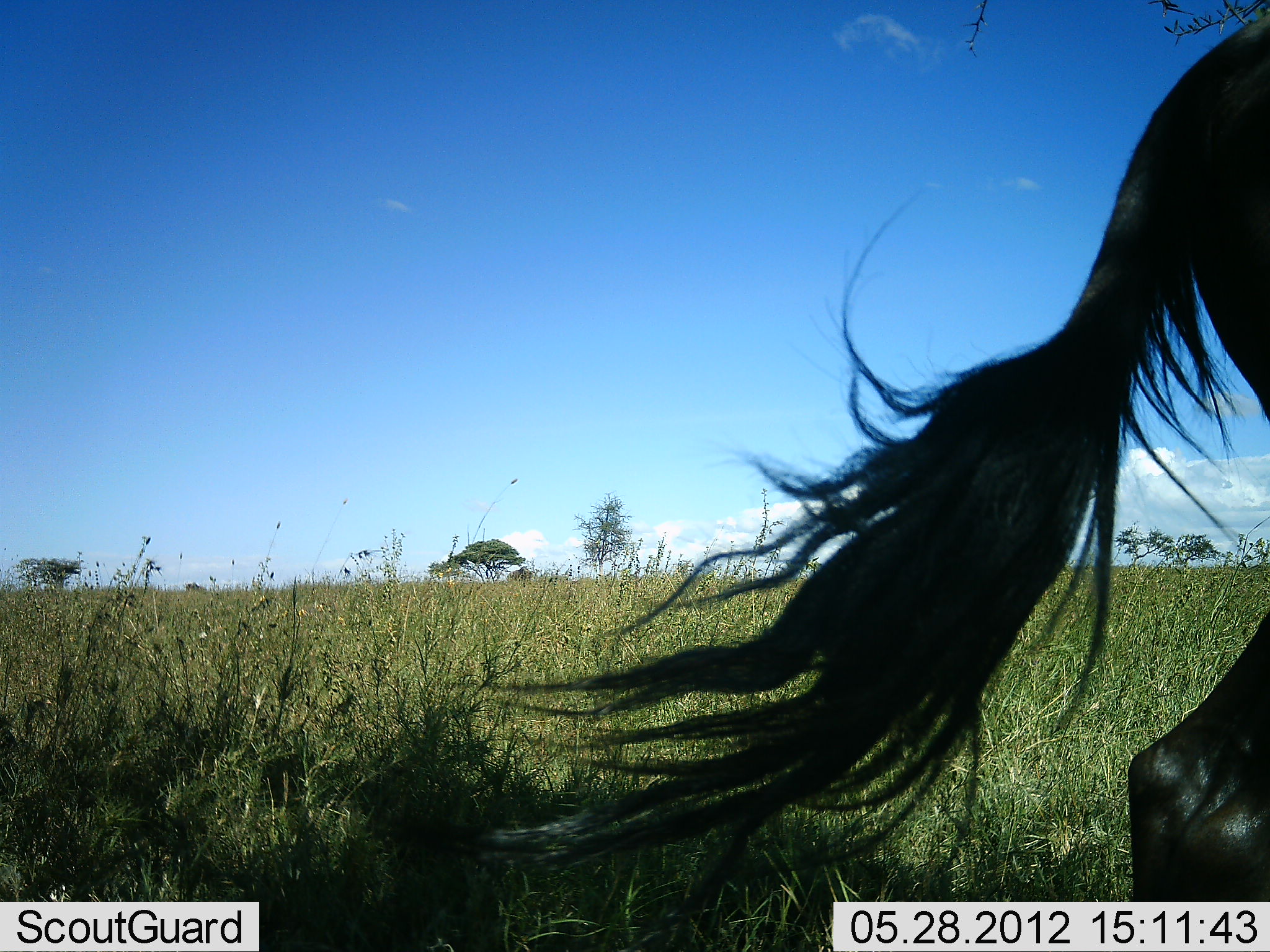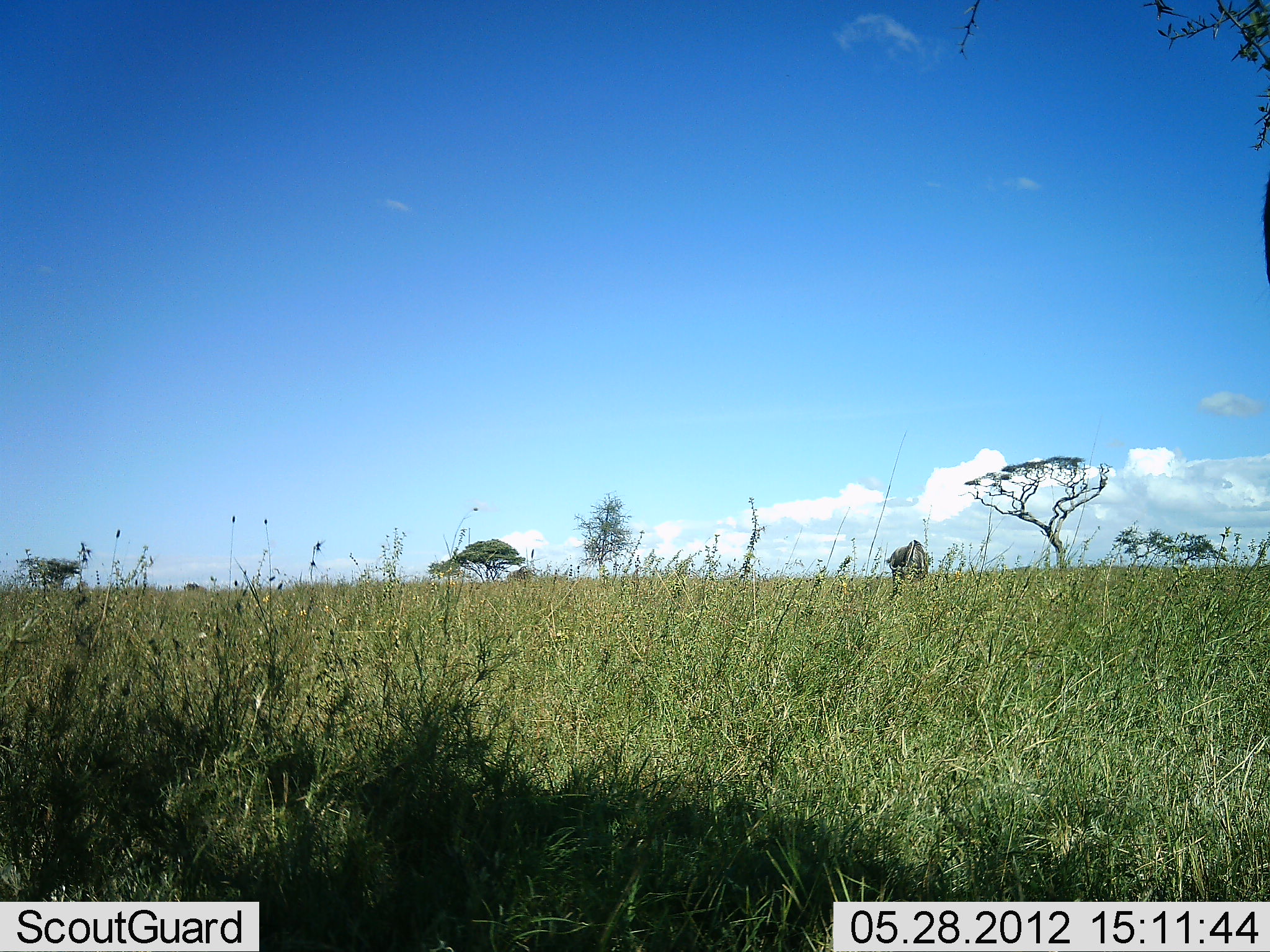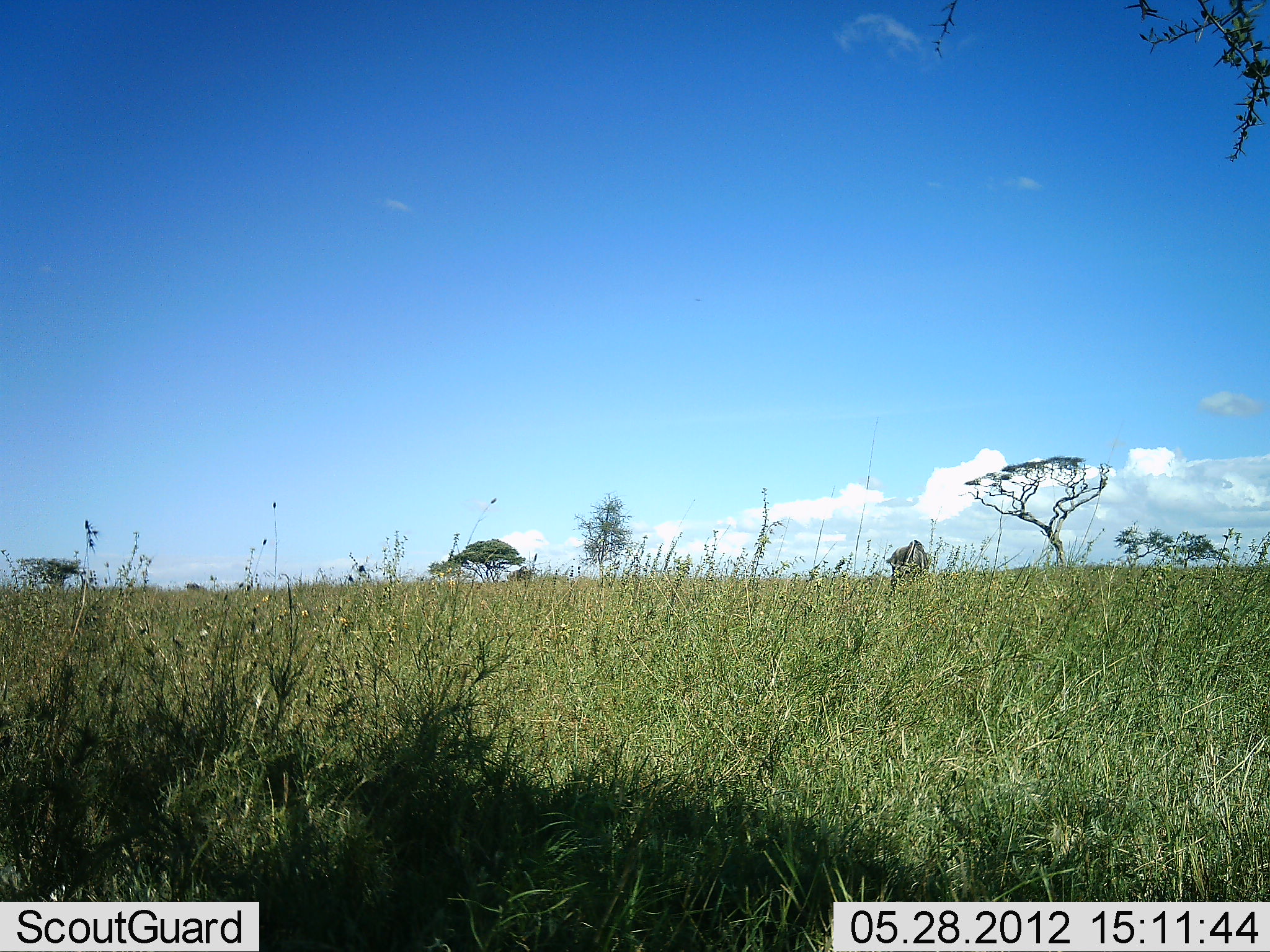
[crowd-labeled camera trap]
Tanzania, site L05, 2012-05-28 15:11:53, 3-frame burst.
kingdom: Animalia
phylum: Chordata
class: Mammalia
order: Artiodactyla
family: Bovidae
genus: Connochaetes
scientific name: Connochaetes taurinus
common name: blue wildebeest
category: wildebeest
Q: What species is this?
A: Wildebeest (blue wildebeest) (Connochaetes taurinus).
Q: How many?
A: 1.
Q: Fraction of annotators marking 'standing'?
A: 10%.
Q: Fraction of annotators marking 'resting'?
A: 0%.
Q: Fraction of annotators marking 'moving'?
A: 100%.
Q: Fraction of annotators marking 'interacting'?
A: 0%.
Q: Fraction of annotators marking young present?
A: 0%.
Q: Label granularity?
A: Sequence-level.